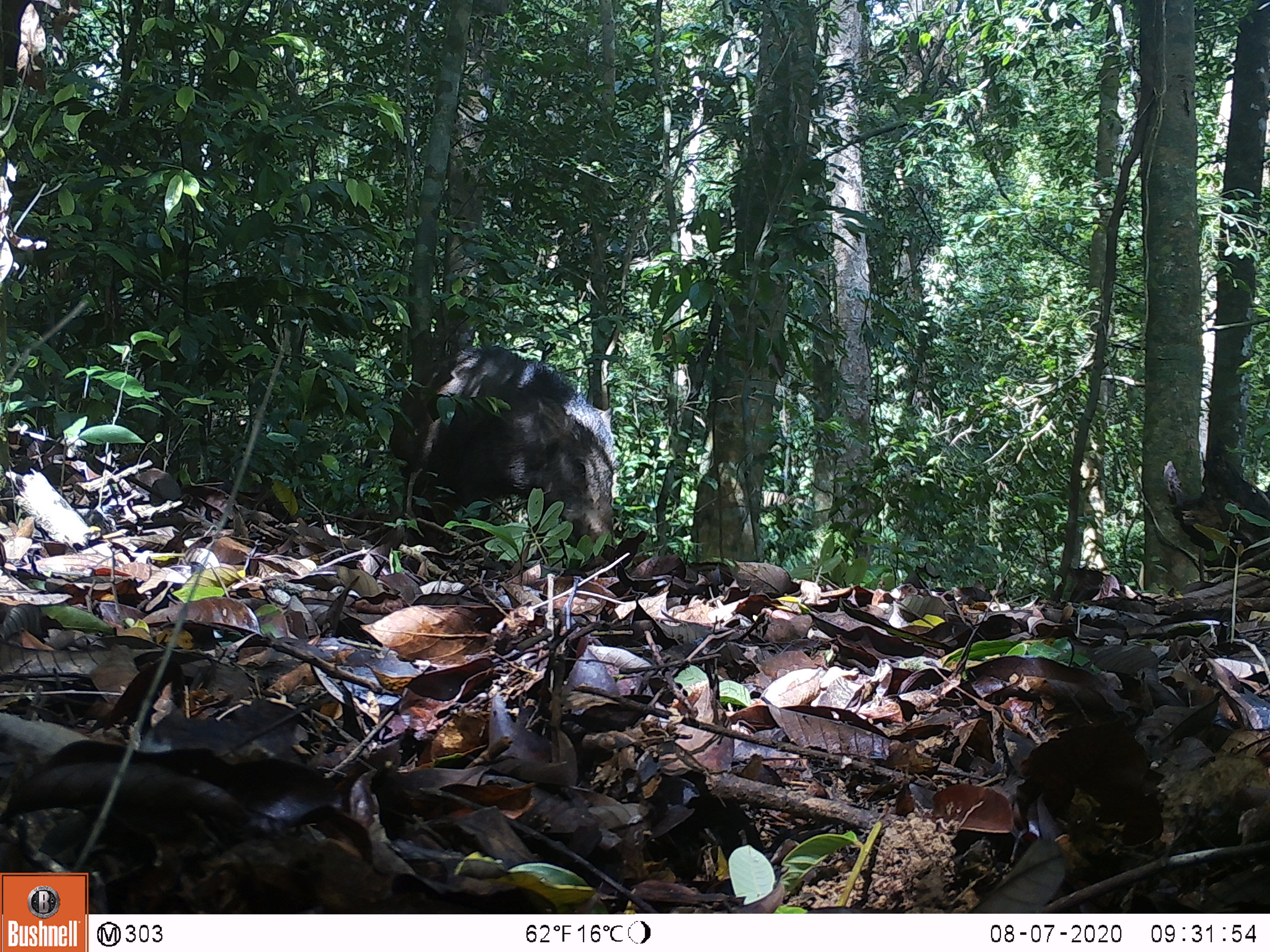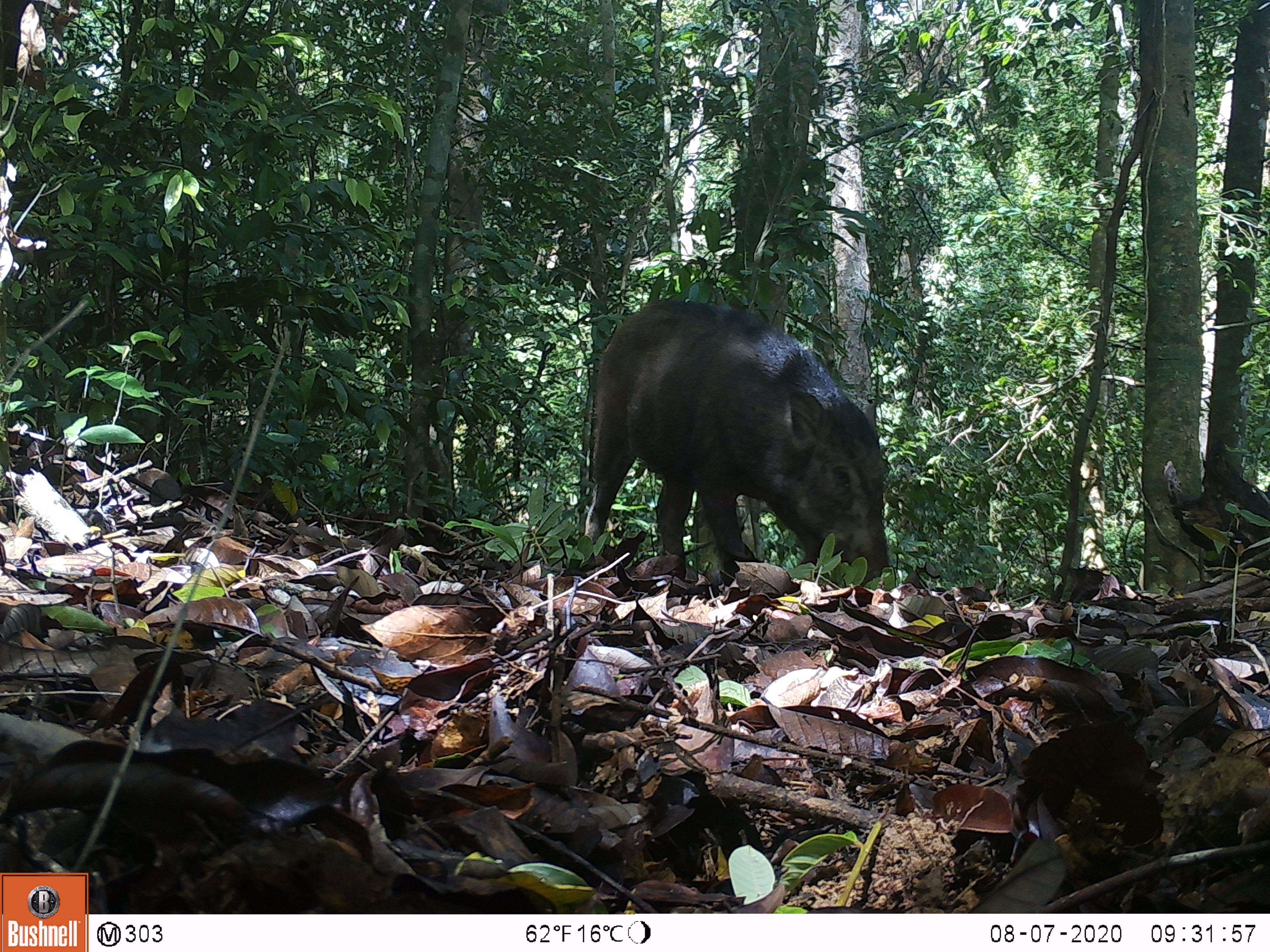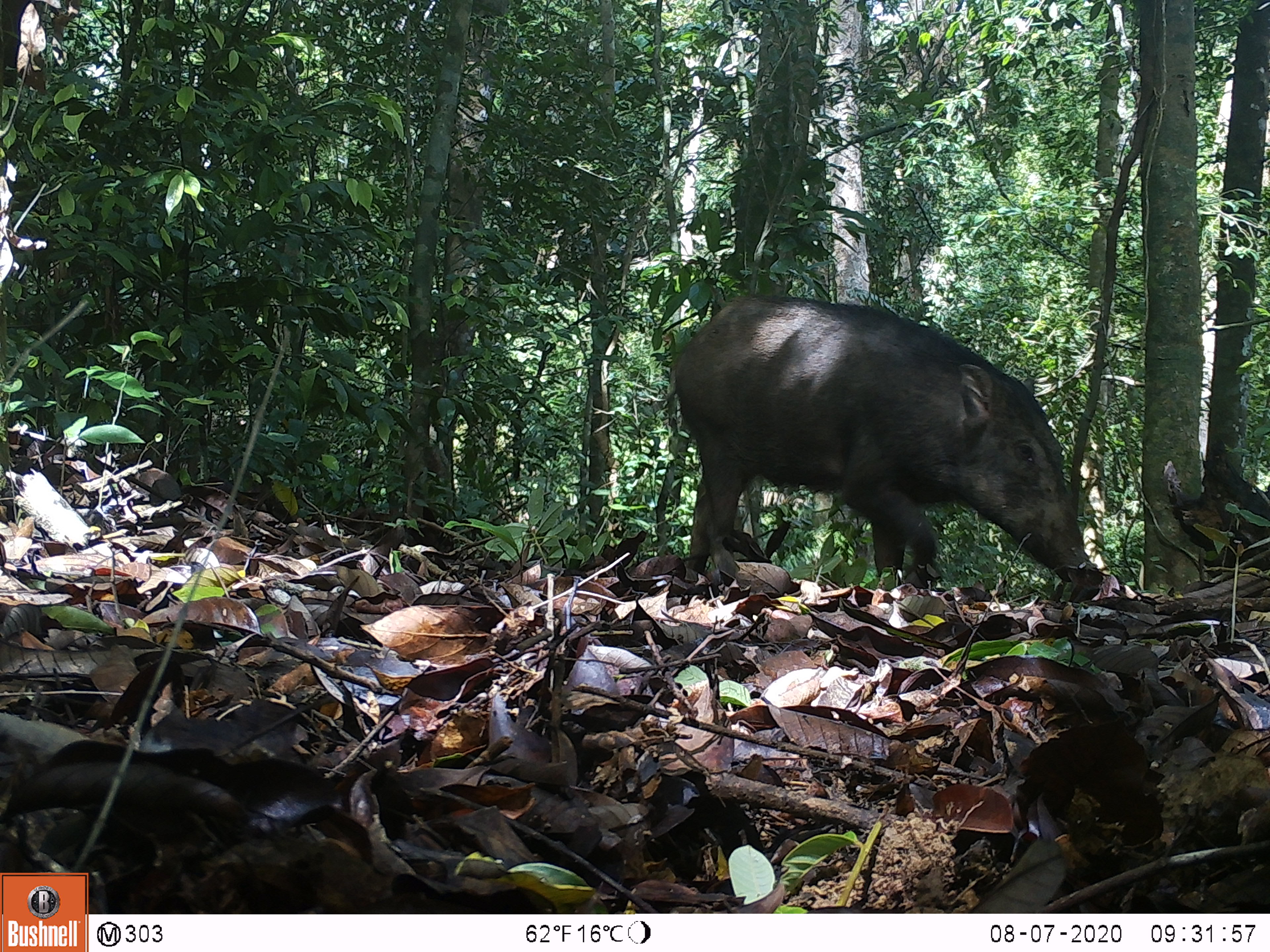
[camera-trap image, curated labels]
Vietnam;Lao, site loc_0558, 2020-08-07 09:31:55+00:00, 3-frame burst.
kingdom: Animalia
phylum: Chordata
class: Mammalia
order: Artiodactyla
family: Suidae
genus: Sus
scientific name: Sus scrofa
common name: eurasian wild pig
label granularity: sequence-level